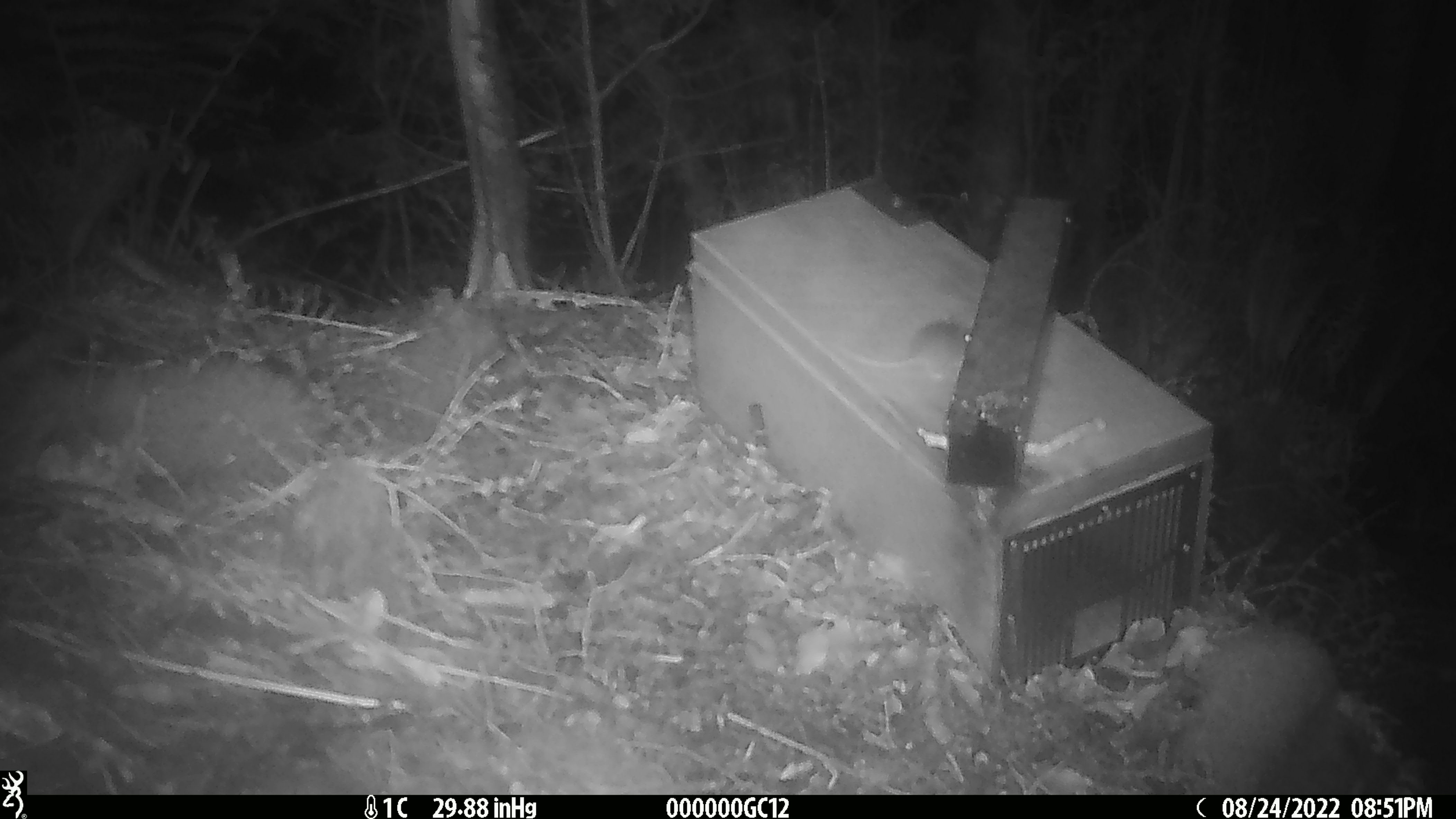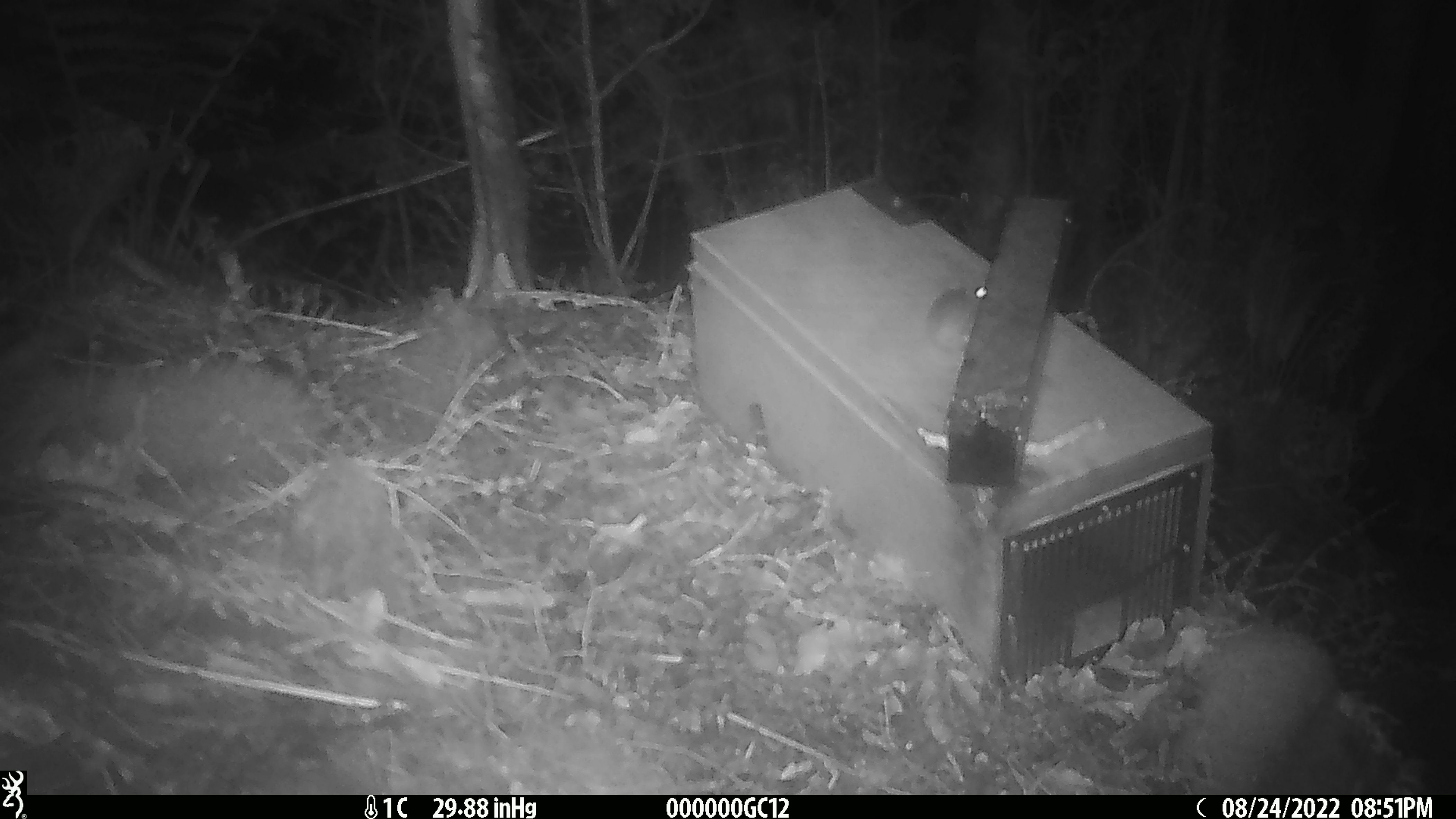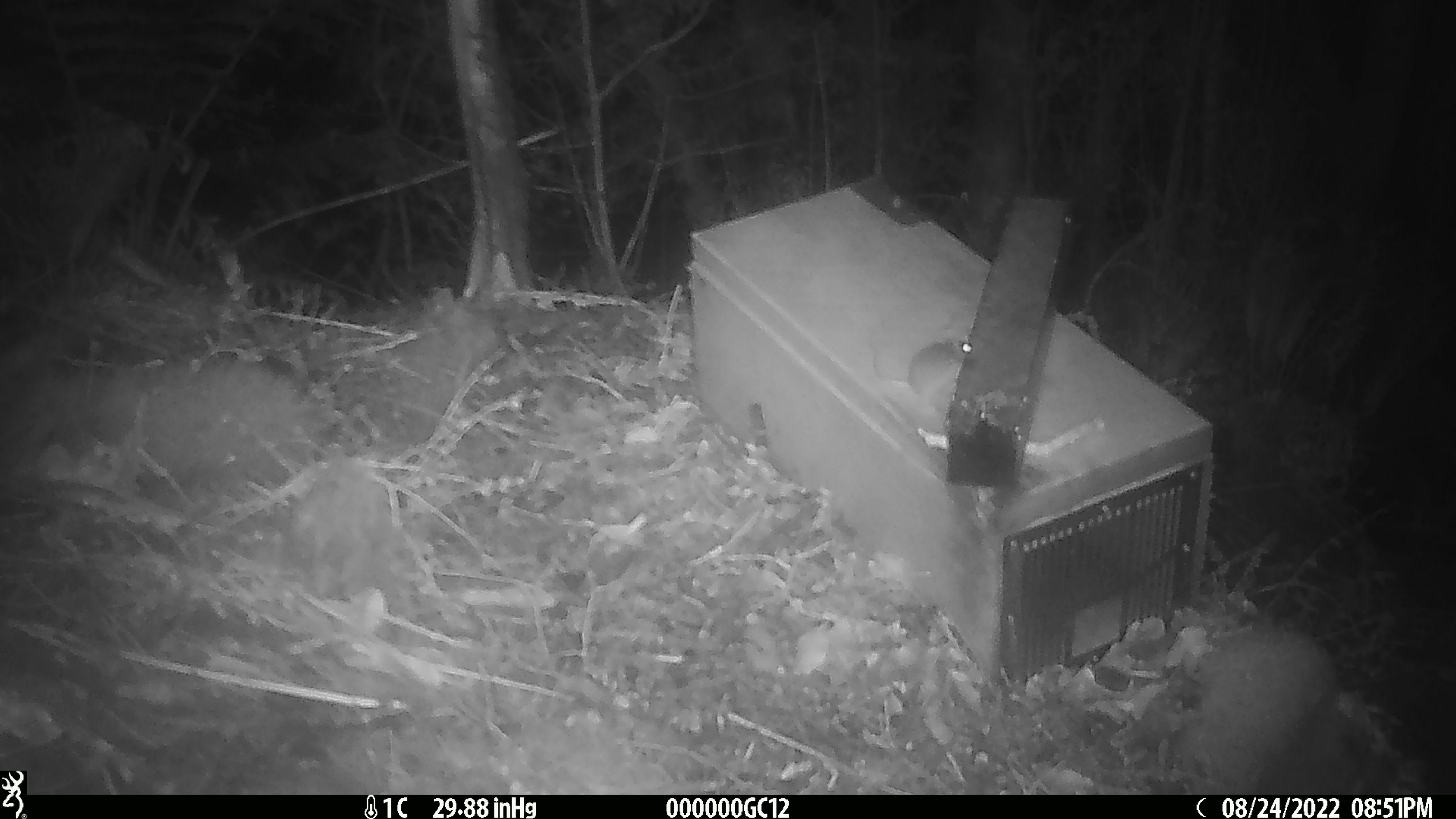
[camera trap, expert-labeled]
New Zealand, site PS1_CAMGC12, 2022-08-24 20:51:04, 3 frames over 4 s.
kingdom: Animalia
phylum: Chordata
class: Mammalia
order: Rodentia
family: Muridae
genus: Mus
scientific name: Mus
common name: mouse